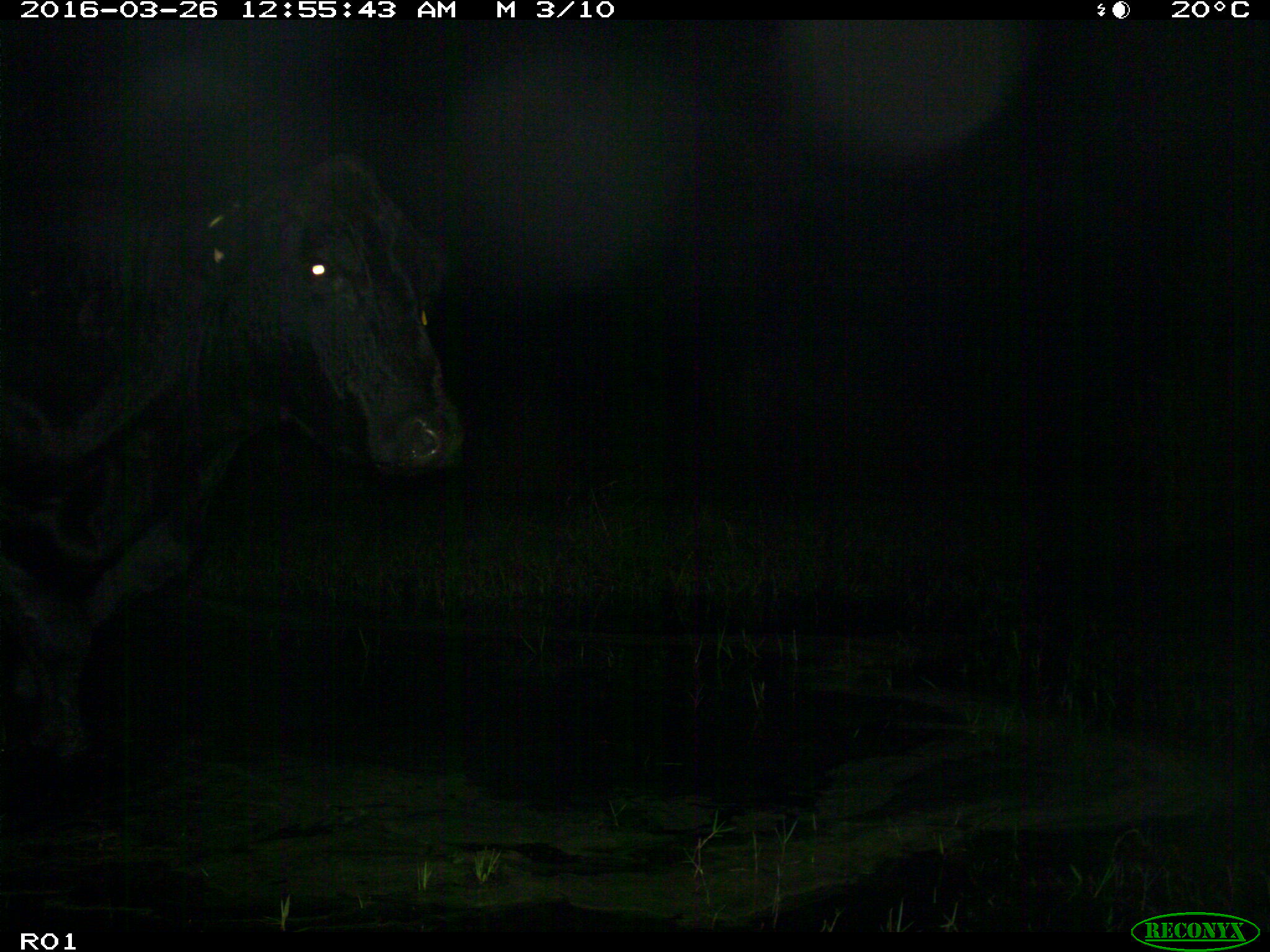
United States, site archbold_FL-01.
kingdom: Animalia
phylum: Chordata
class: Mammalia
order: Artiodactyla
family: Bovidae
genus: Bos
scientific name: Bos taurus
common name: domestic cow